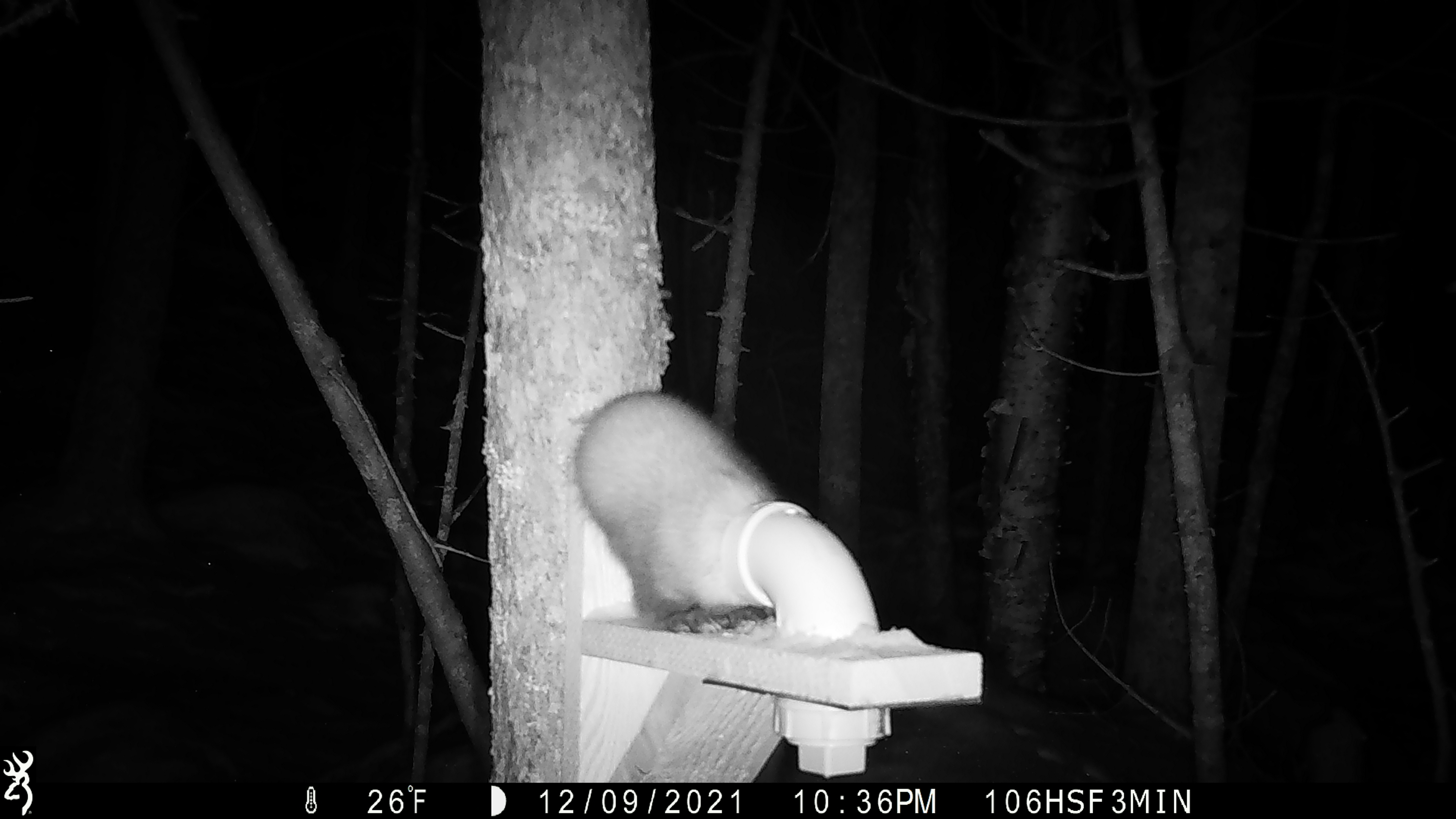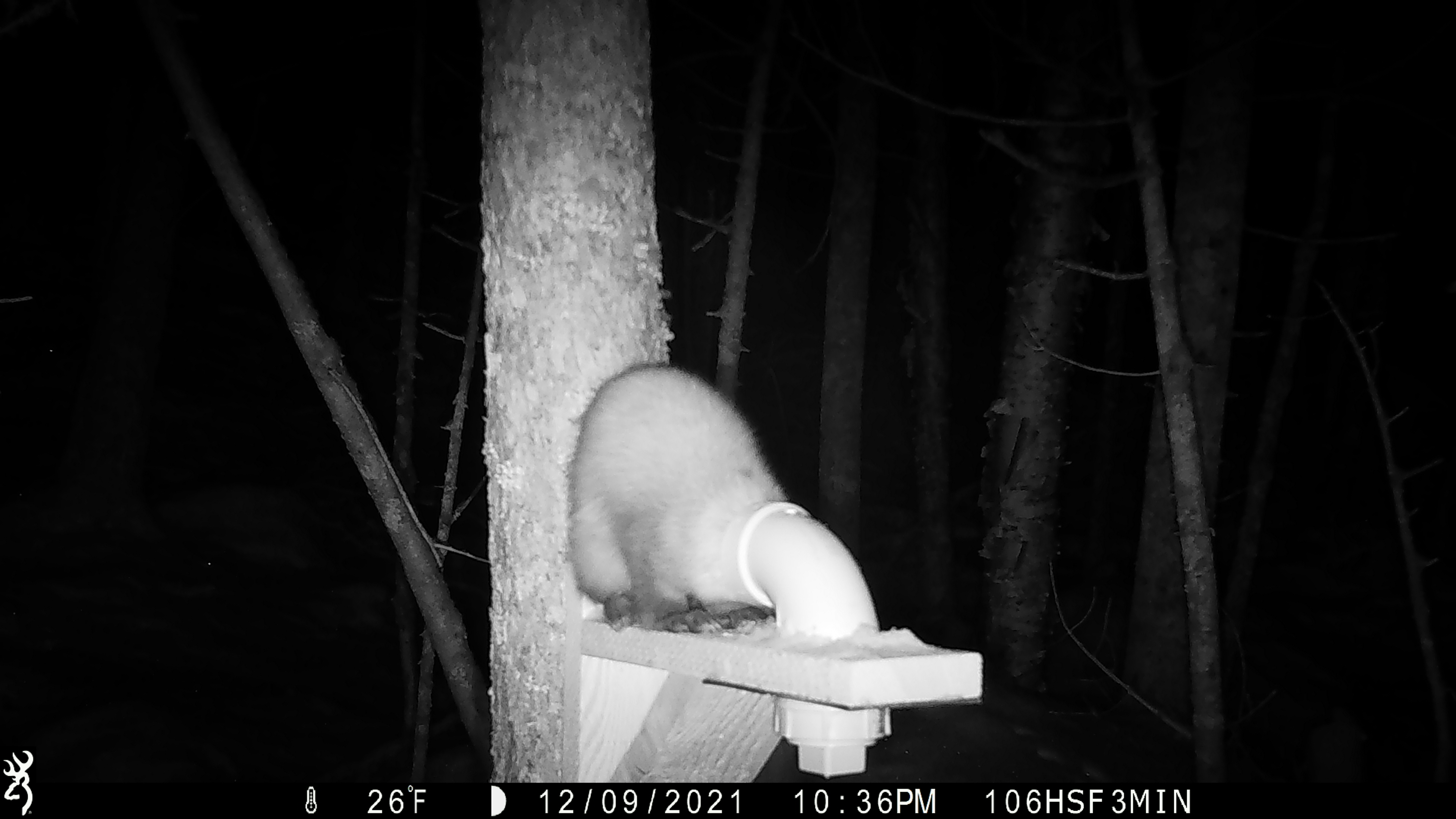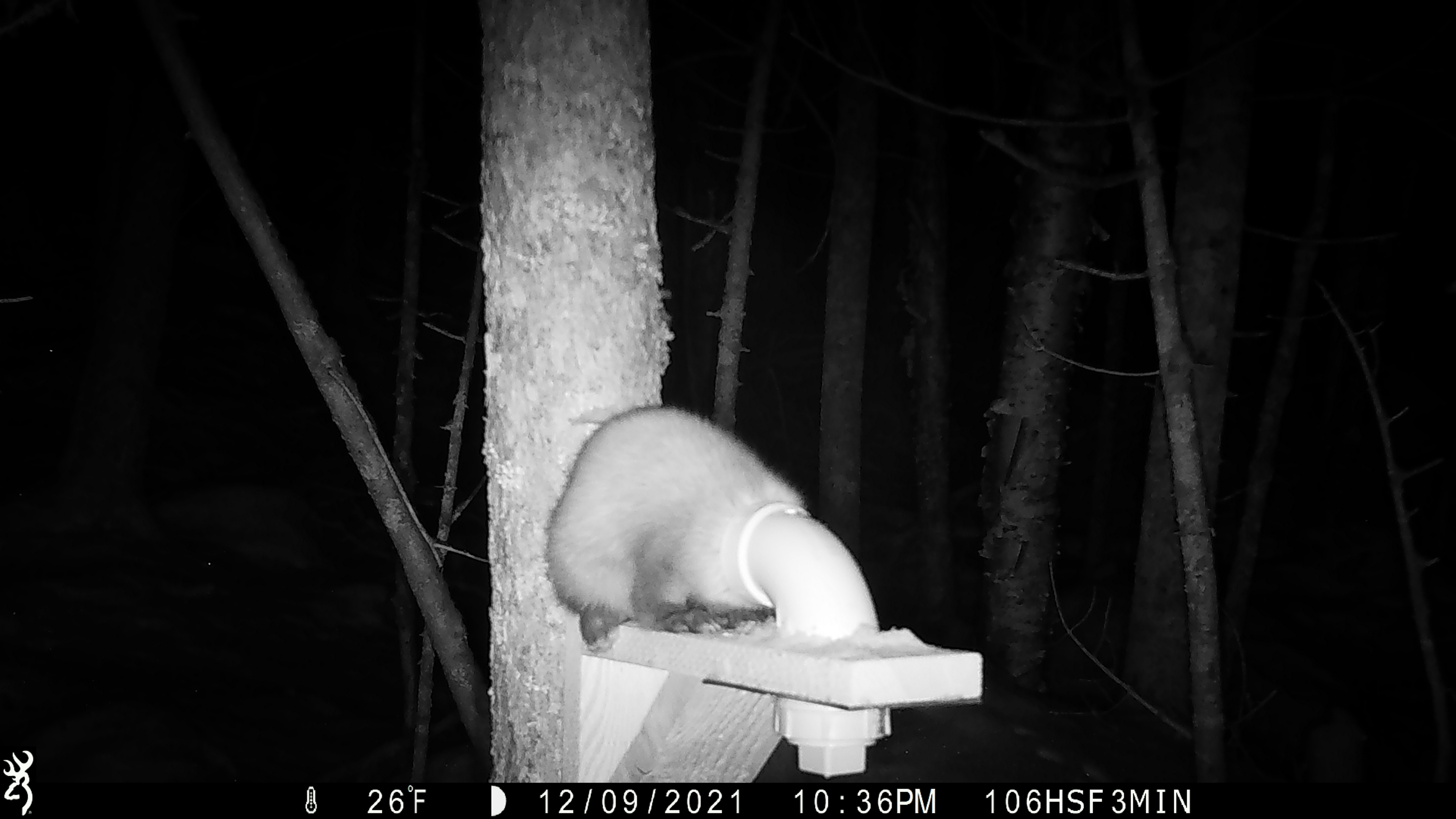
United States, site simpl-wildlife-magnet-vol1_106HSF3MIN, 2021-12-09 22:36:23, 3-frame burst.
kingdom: Animalia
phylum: Chordata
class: Mammalia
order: Carnivora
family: Mustelidae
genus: Martes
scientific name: Martes americana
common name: american marten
American marten (Martes americana).